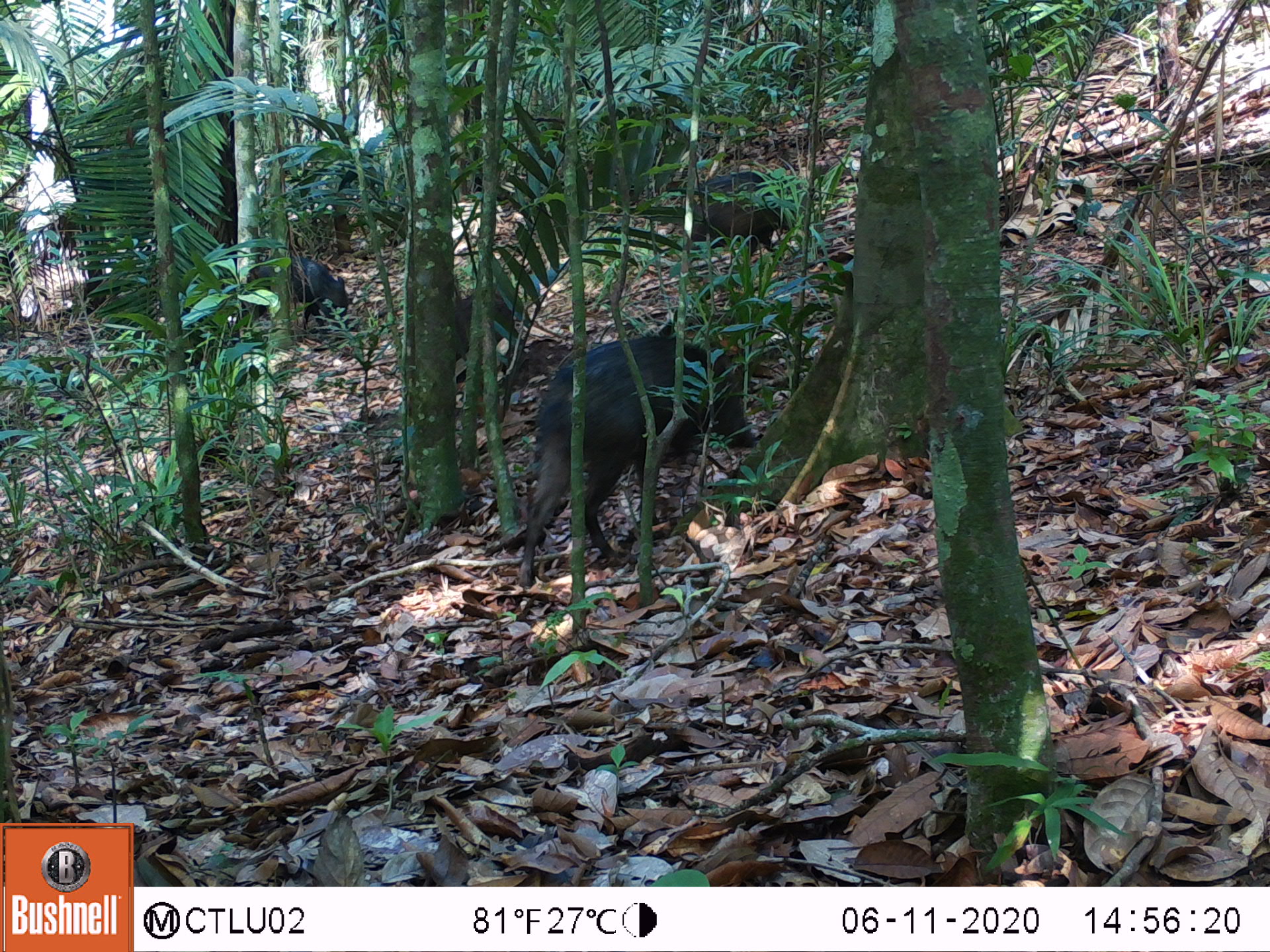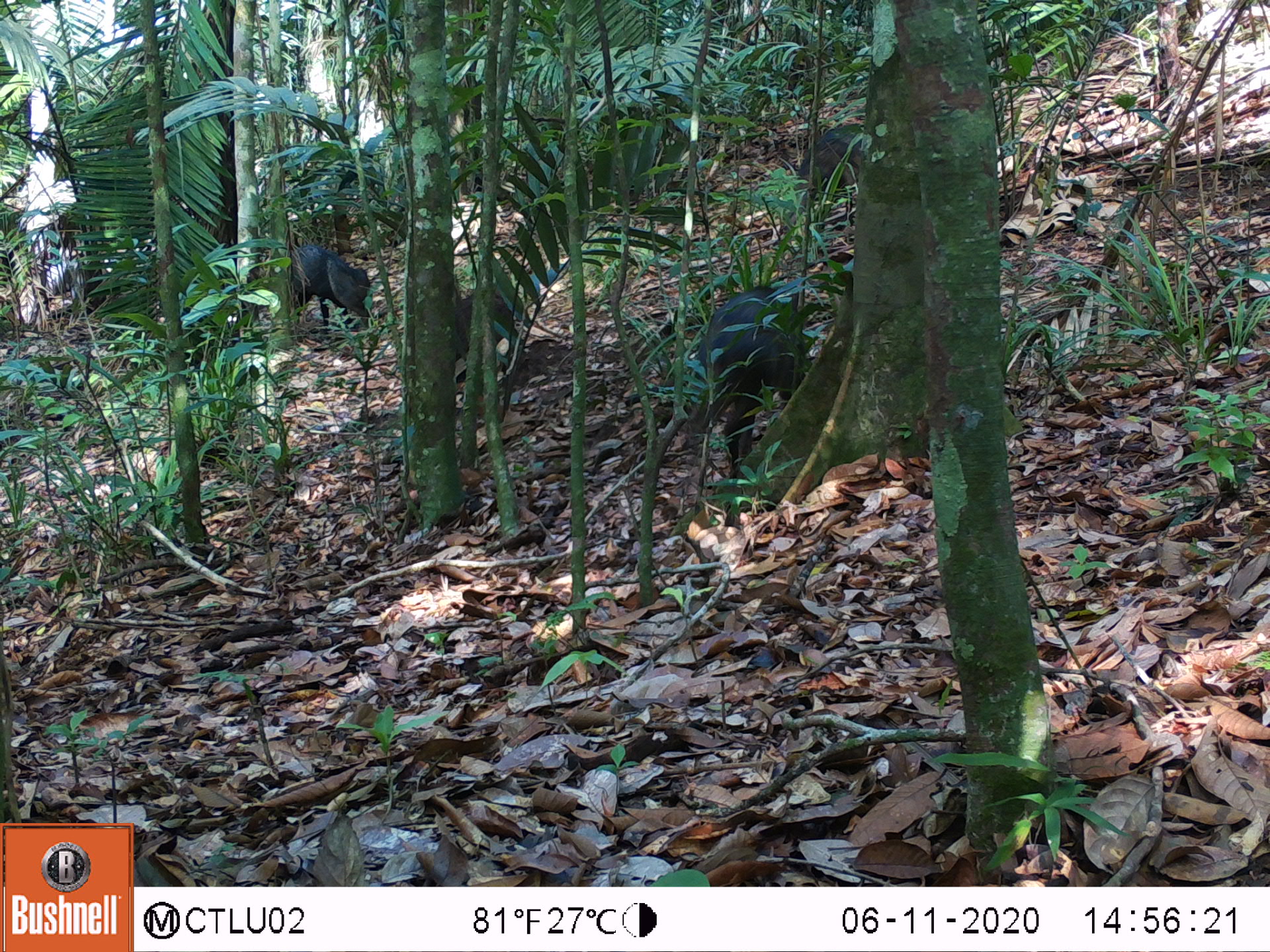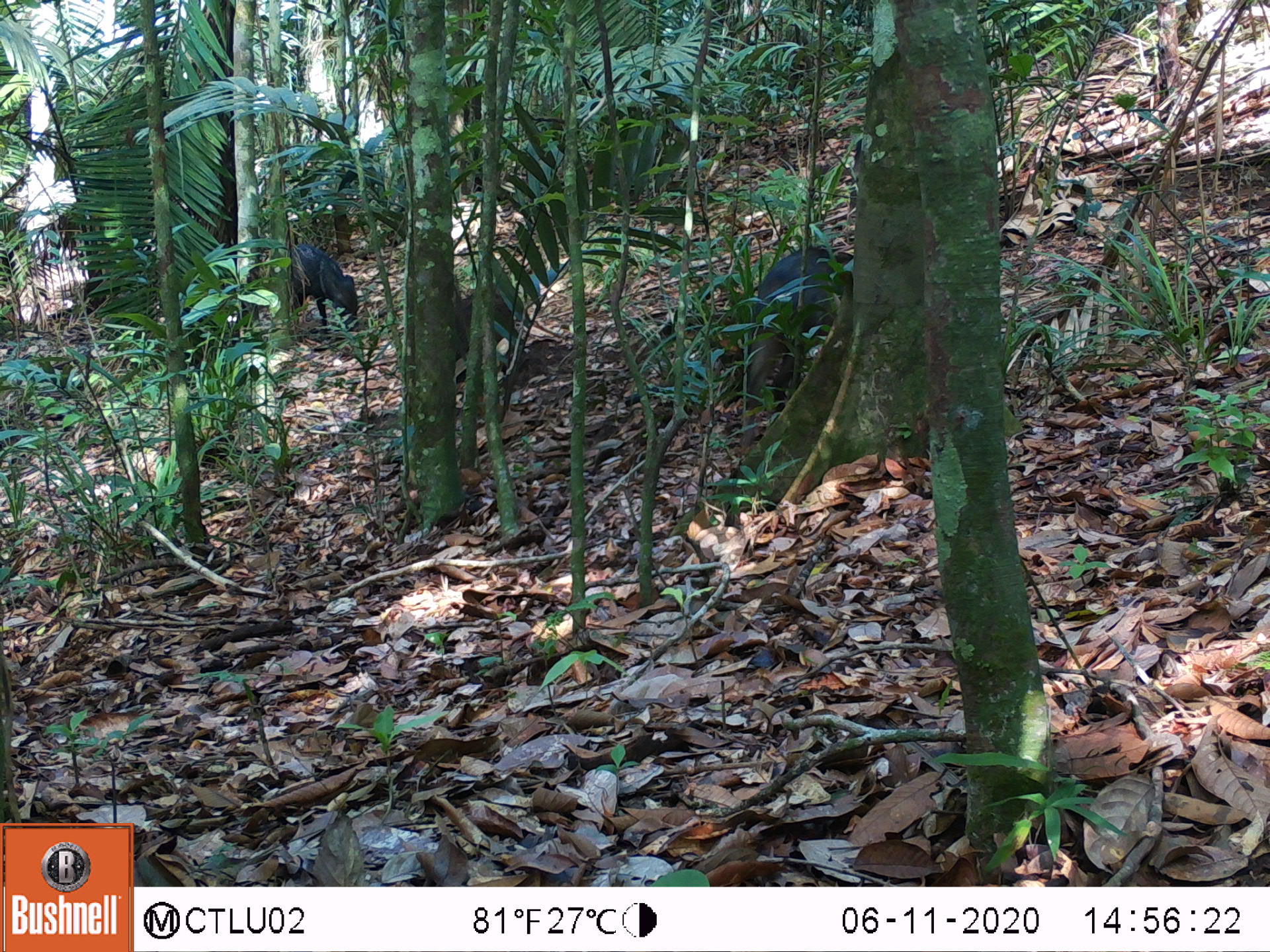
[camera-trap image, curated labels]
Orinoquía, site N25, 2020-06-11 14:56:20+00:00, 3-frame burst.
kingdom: Animalia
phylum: Chordata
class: Mammalia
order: Artiodactyla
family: Tayassuidae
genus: Pecari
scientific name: Pecari tajacu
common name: collared peccary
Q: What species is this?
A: Collared peccary (Pecari tajacu).